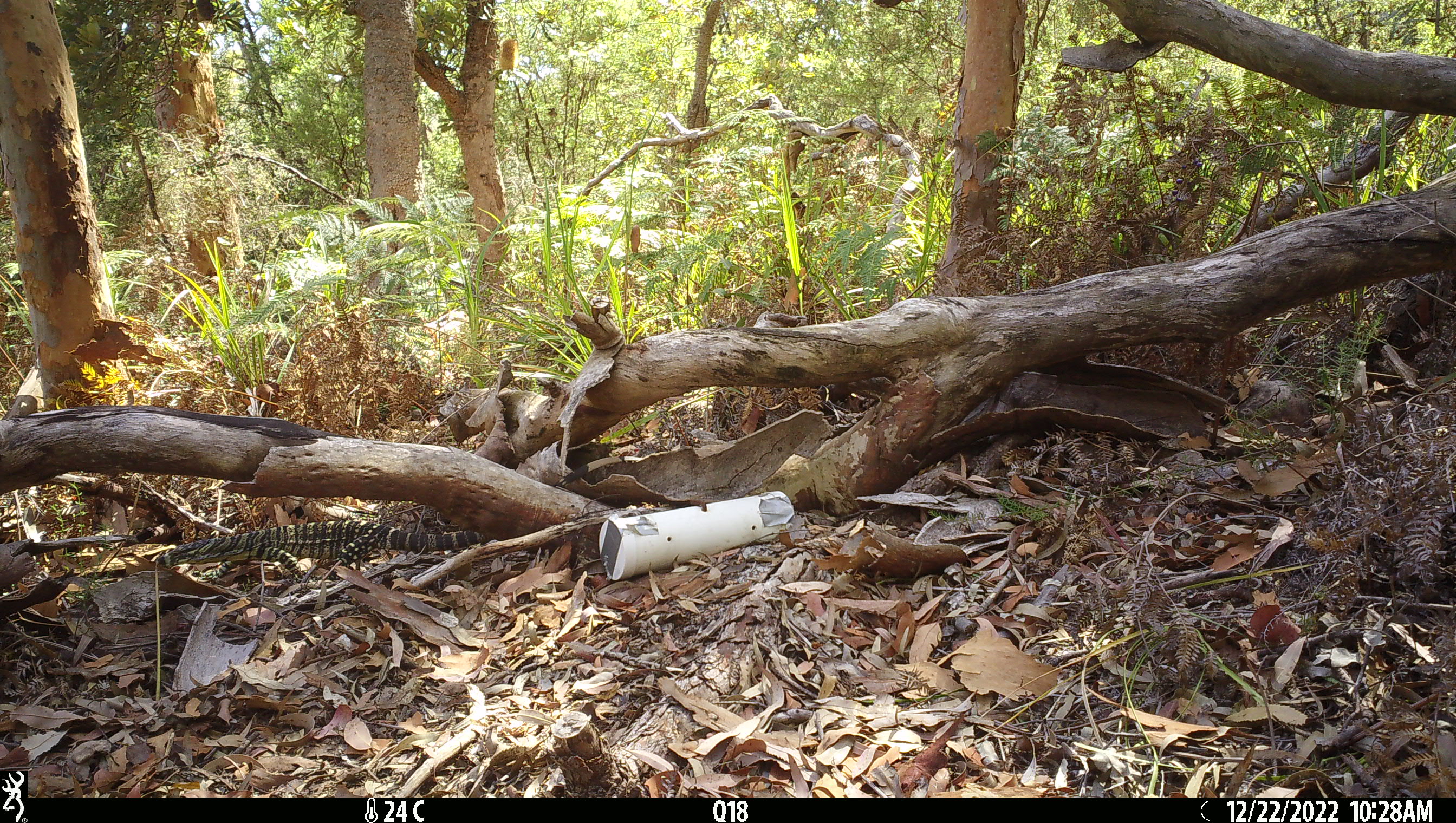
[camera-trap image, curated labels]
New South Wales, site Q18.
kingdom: Animalia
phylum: Chordata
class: Reptilia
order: Squamata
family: Varanidae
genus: Varanus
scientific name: Varanus varius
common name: lace monitor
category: goanna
Goanna (lace monitor) (Varanus varius).